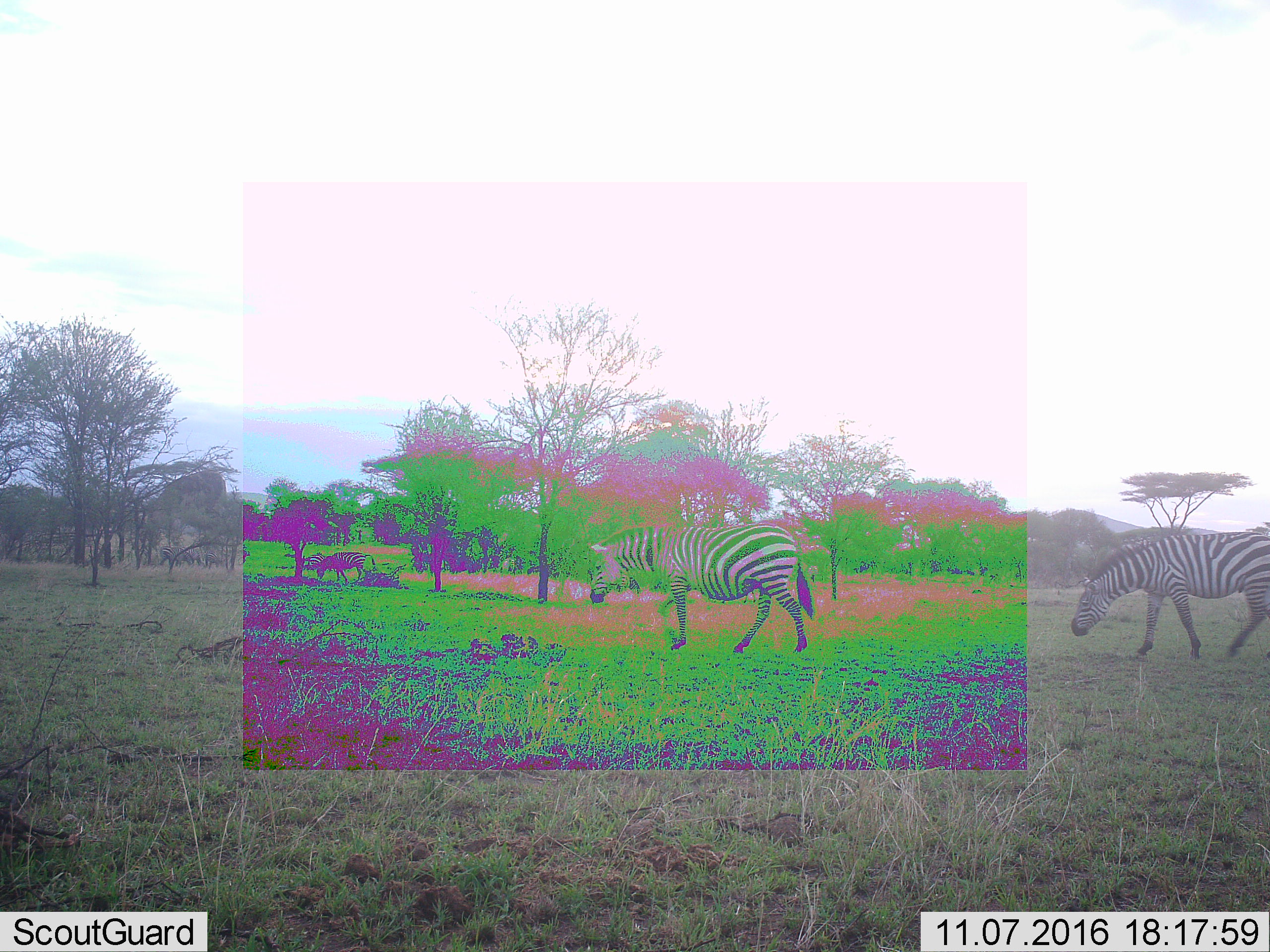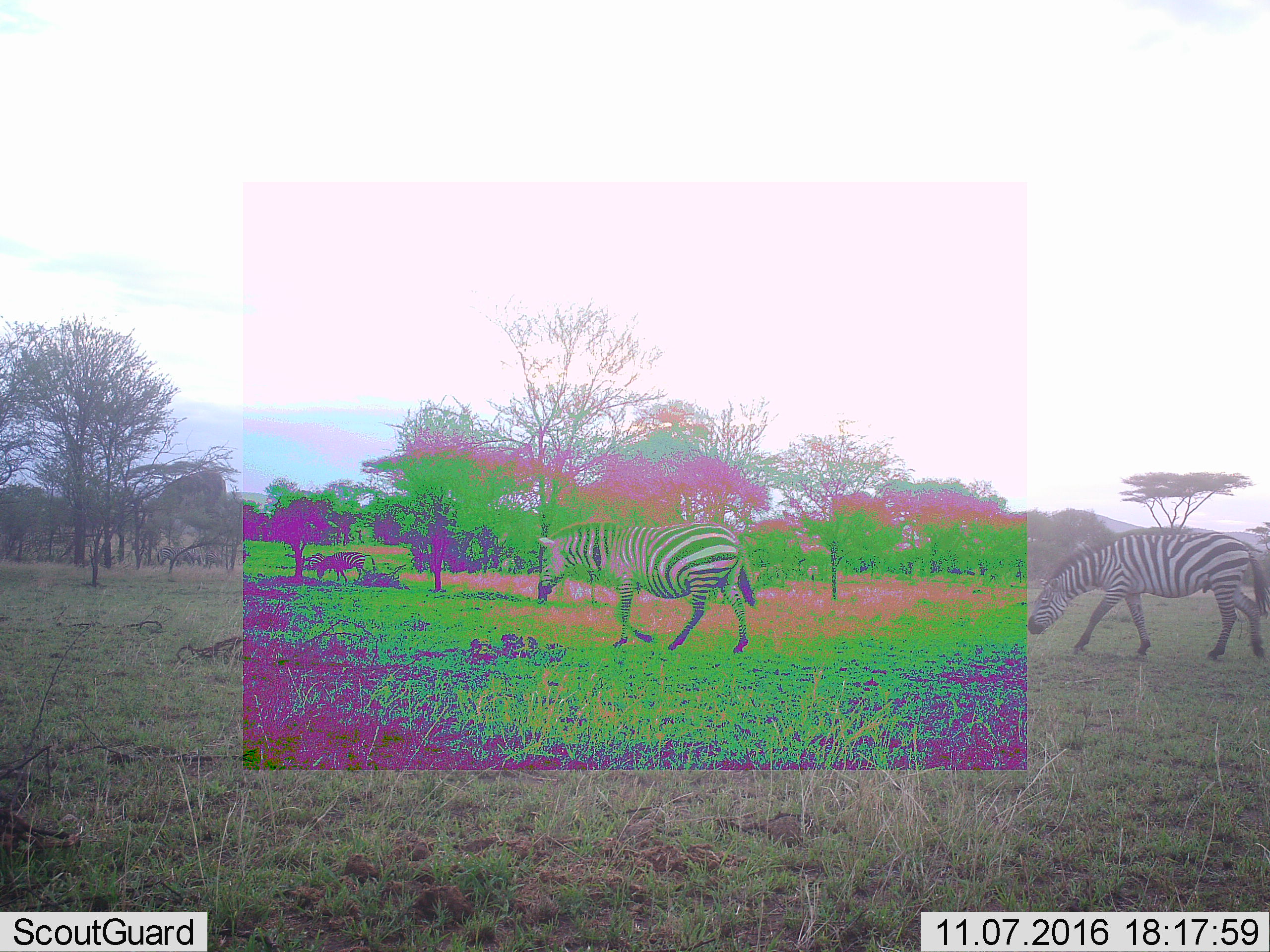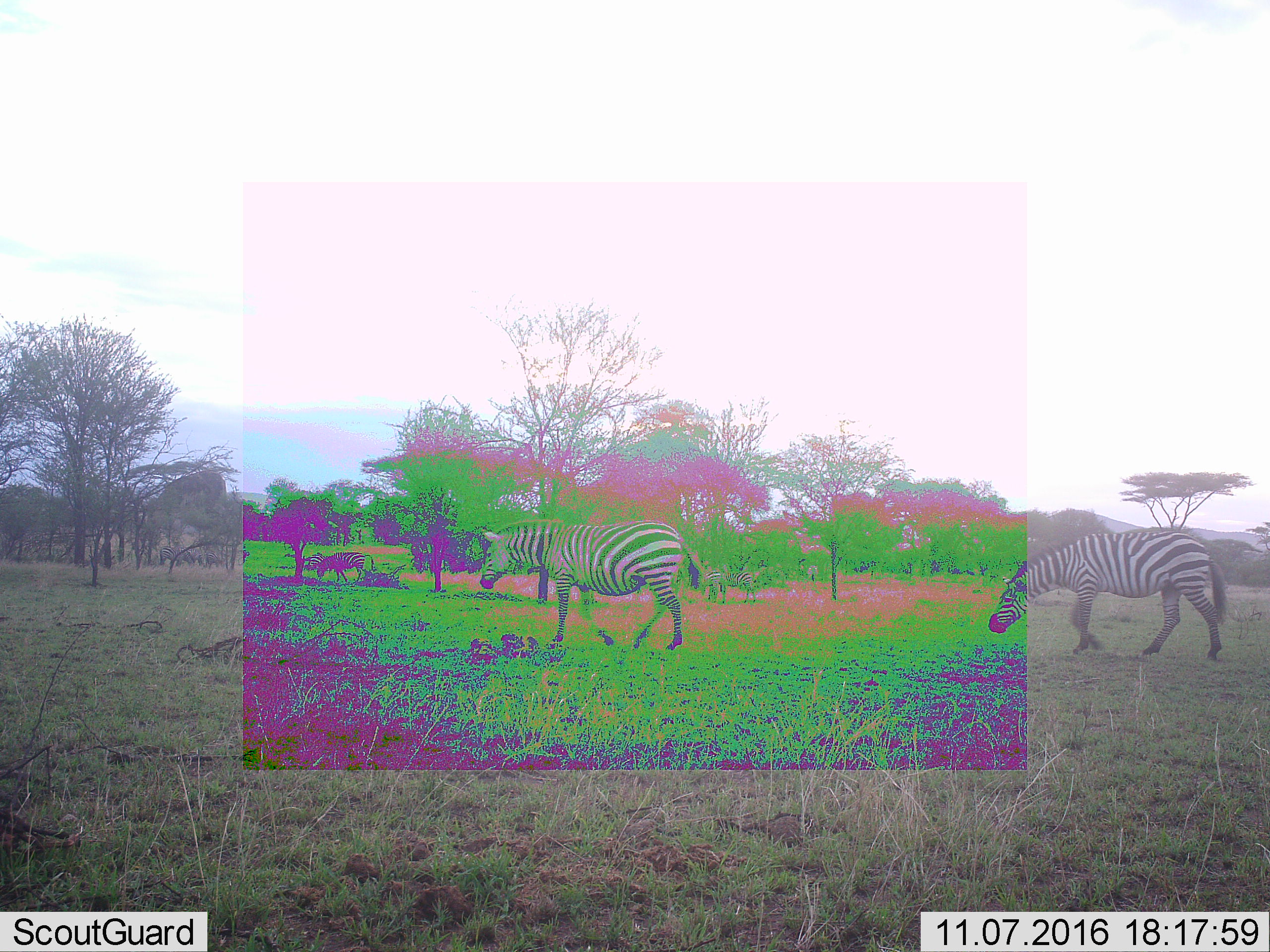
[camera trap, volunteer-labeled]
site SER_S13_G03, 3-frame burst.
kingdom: Animalia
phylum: Chordata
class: Mammalia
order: Perissodactyla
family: Equidae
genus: Equus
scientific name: Equus quagga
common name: plains zebra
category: zebraplains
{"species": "zebraplains (plains zebra) (Equus quagga)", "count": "3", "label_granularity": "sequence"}